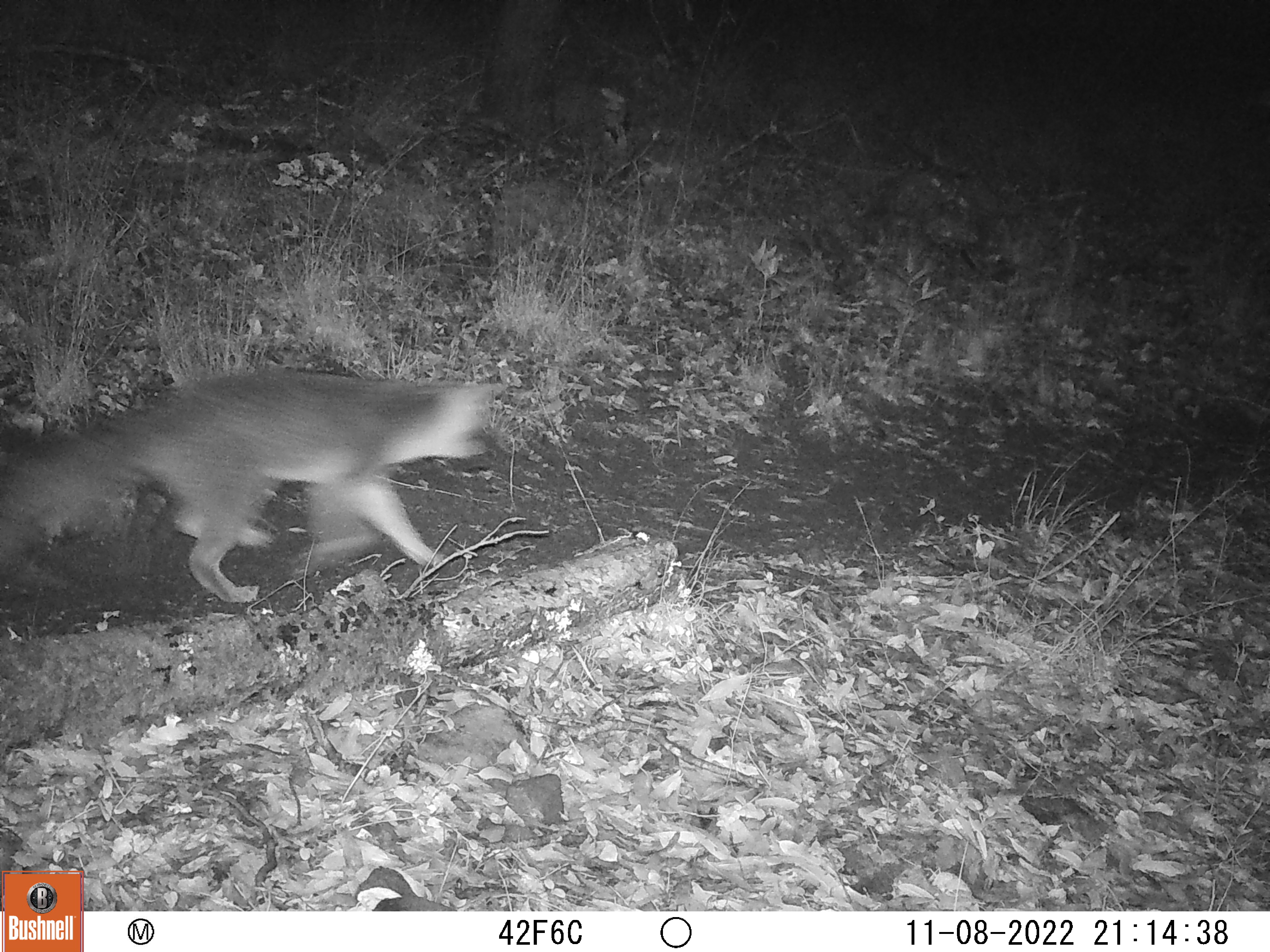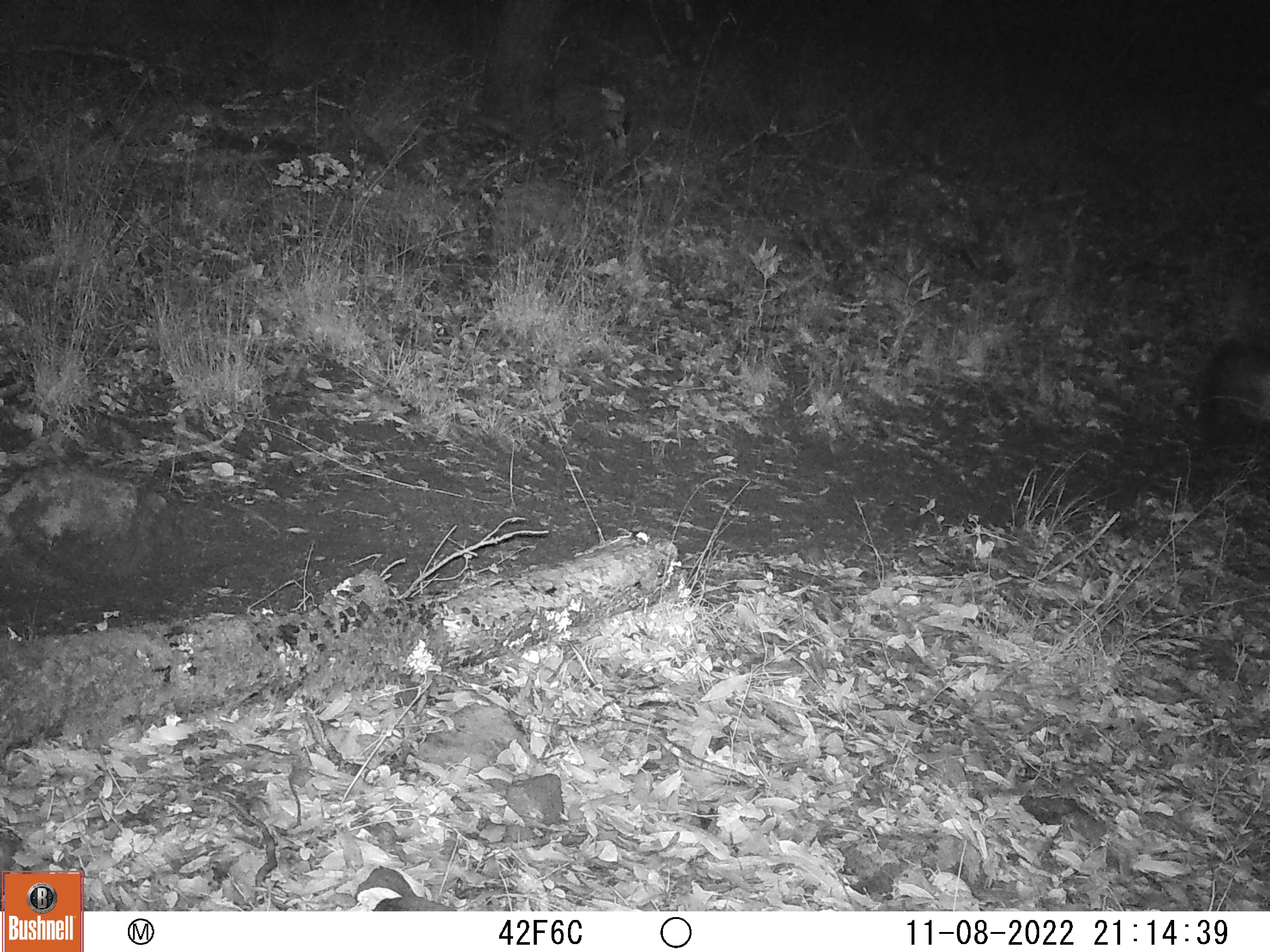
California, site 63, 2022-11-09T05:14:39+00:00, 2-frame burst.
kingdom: Animalia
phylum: Chordata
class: Mammalia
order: Carnivora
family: Canidae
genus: Urocyon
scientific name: Urocyon cinereoargenteus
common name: gray fox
Gray fox (Urocyon cinereoargenteus).